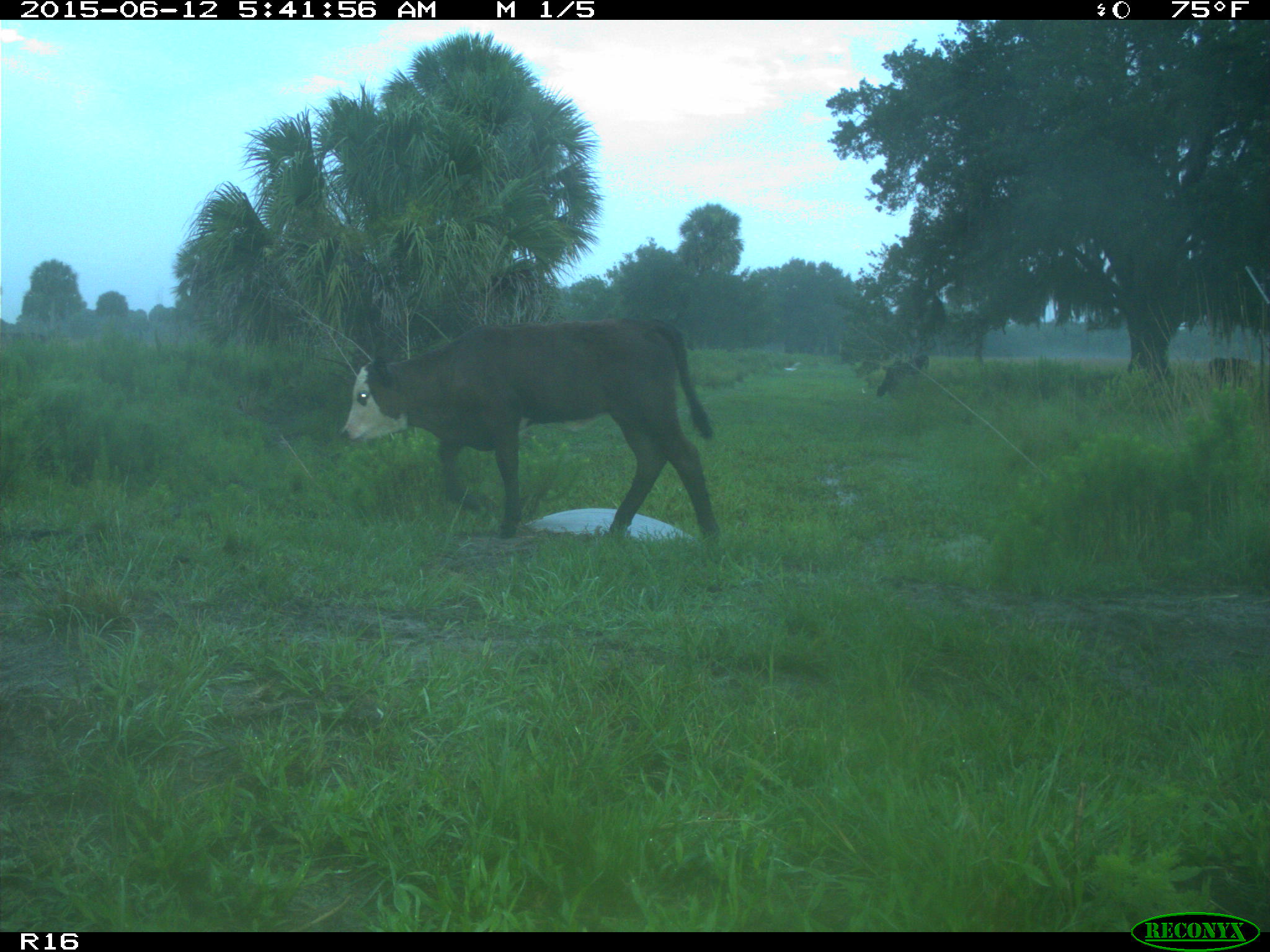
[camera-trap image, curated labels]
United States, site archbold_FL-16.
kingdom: Animalia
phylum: Chordata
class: Mammalia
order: Artiodactyla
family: Bovidae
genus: Bos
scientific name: Bos taurus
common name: domestic cow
Bos taurus (domestic cow).